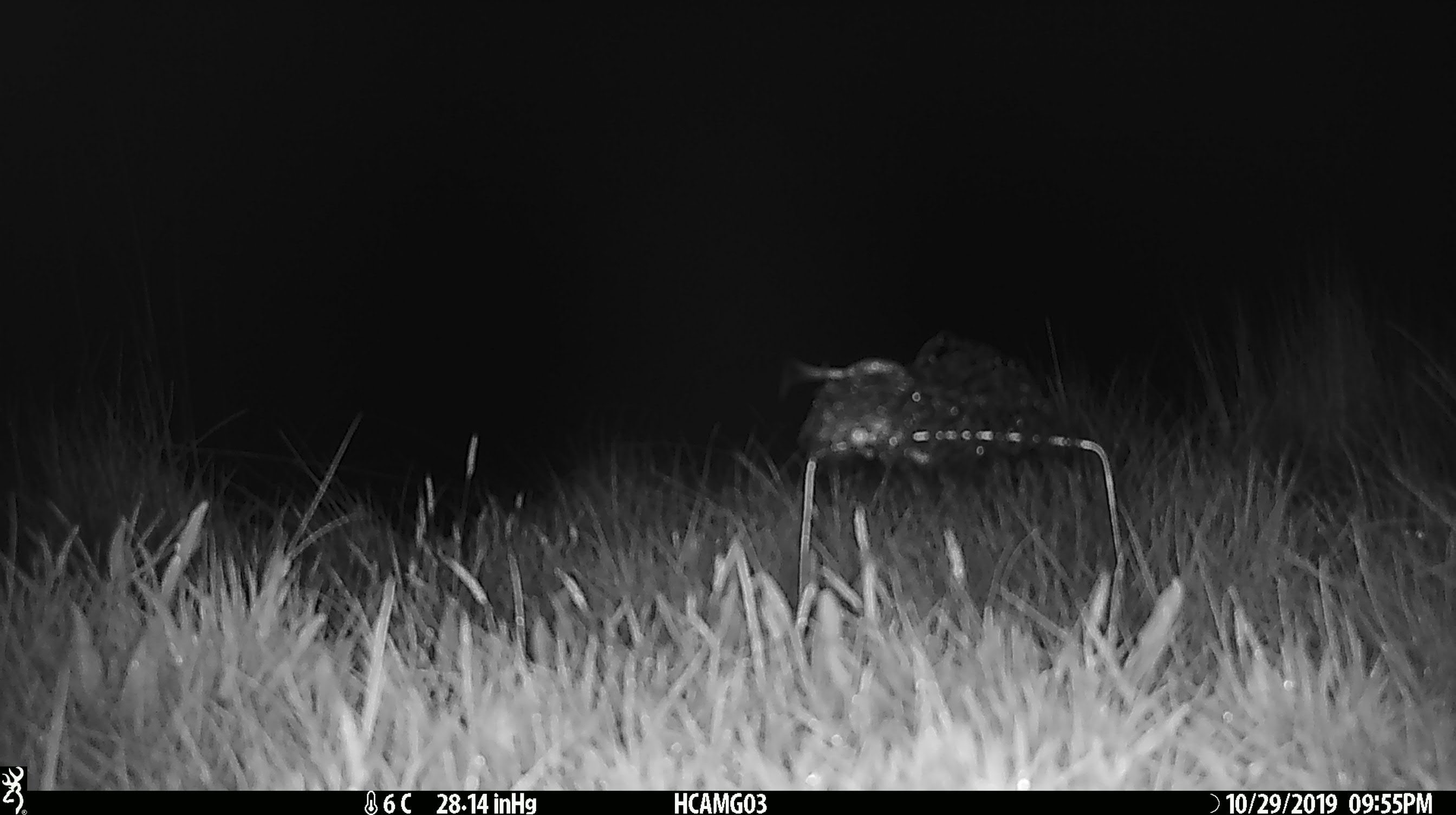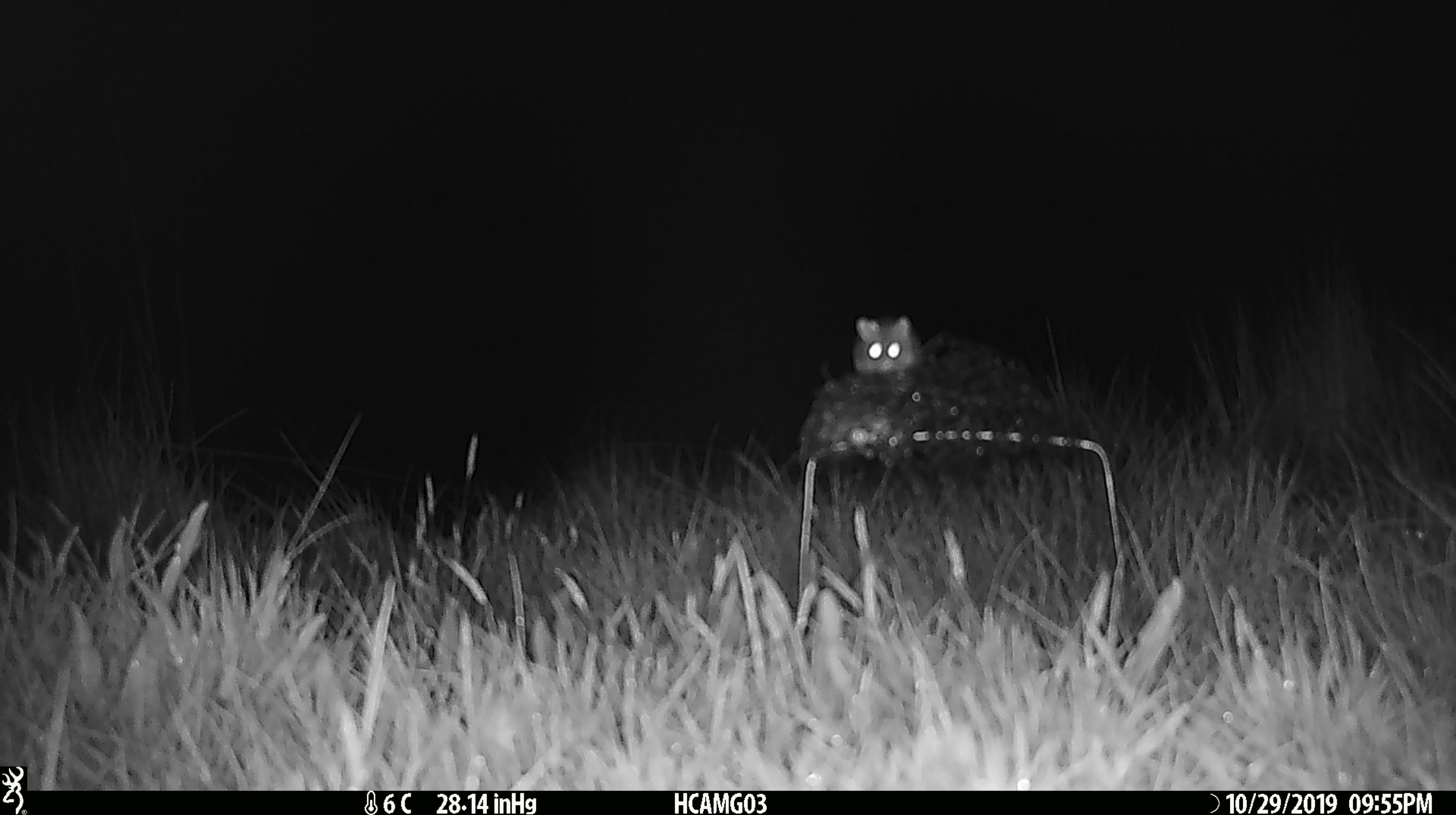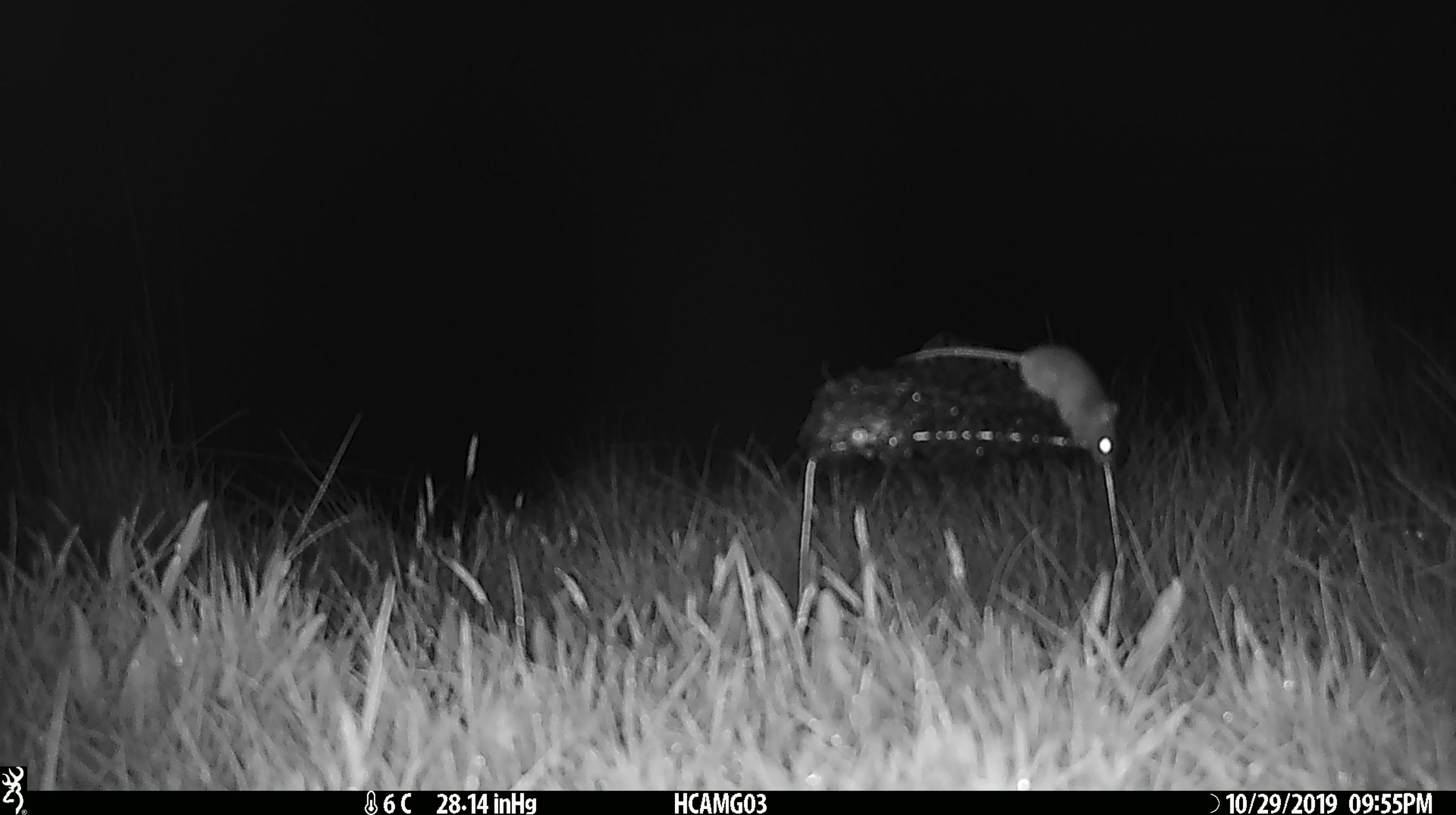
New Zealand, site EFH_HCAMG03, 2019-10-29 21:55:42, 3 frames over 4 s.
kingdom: Animalia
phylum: Chordata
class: Mammalia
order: Rodentia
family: Muridae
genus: Mus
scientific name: Mus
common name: mouse